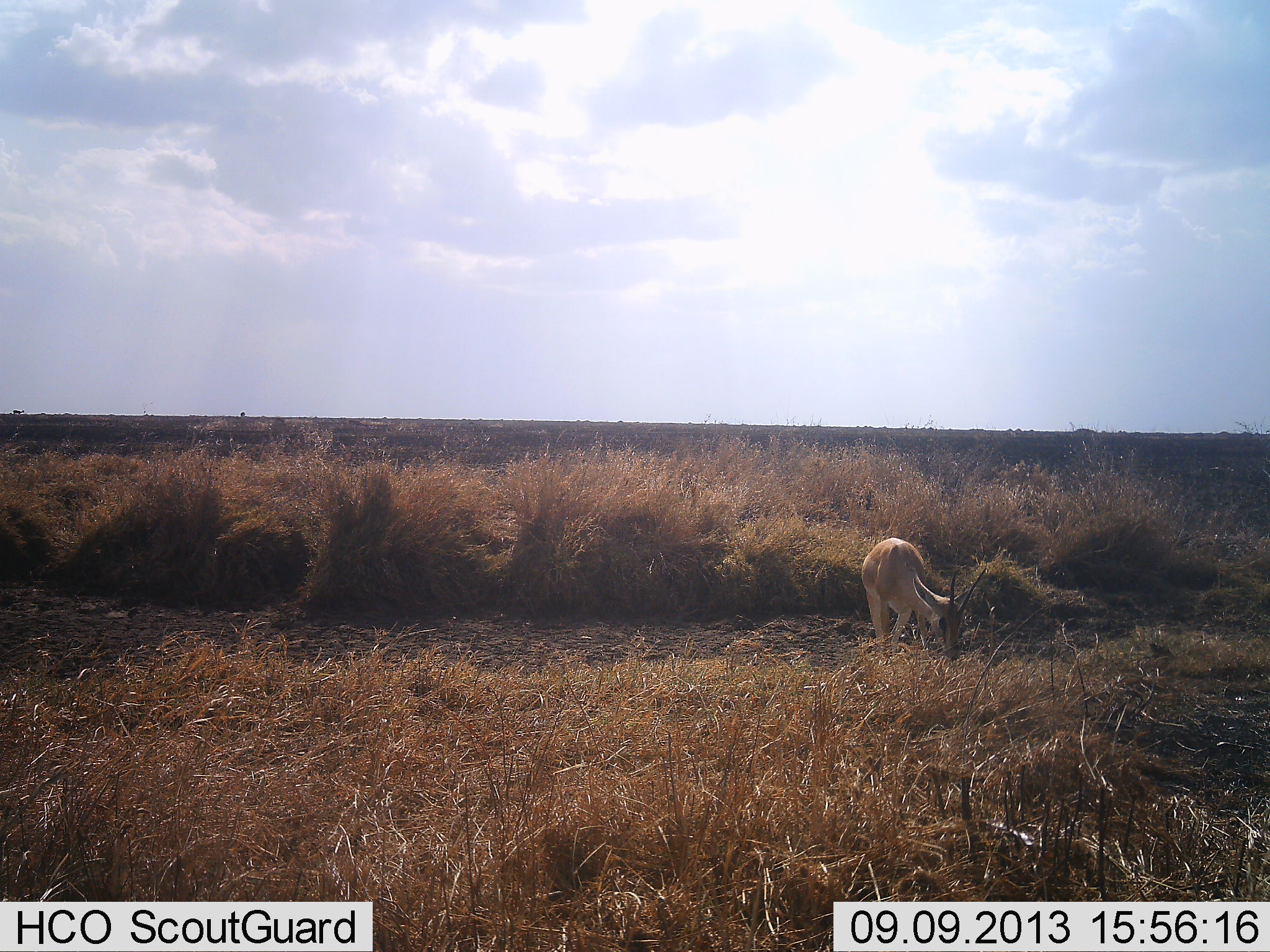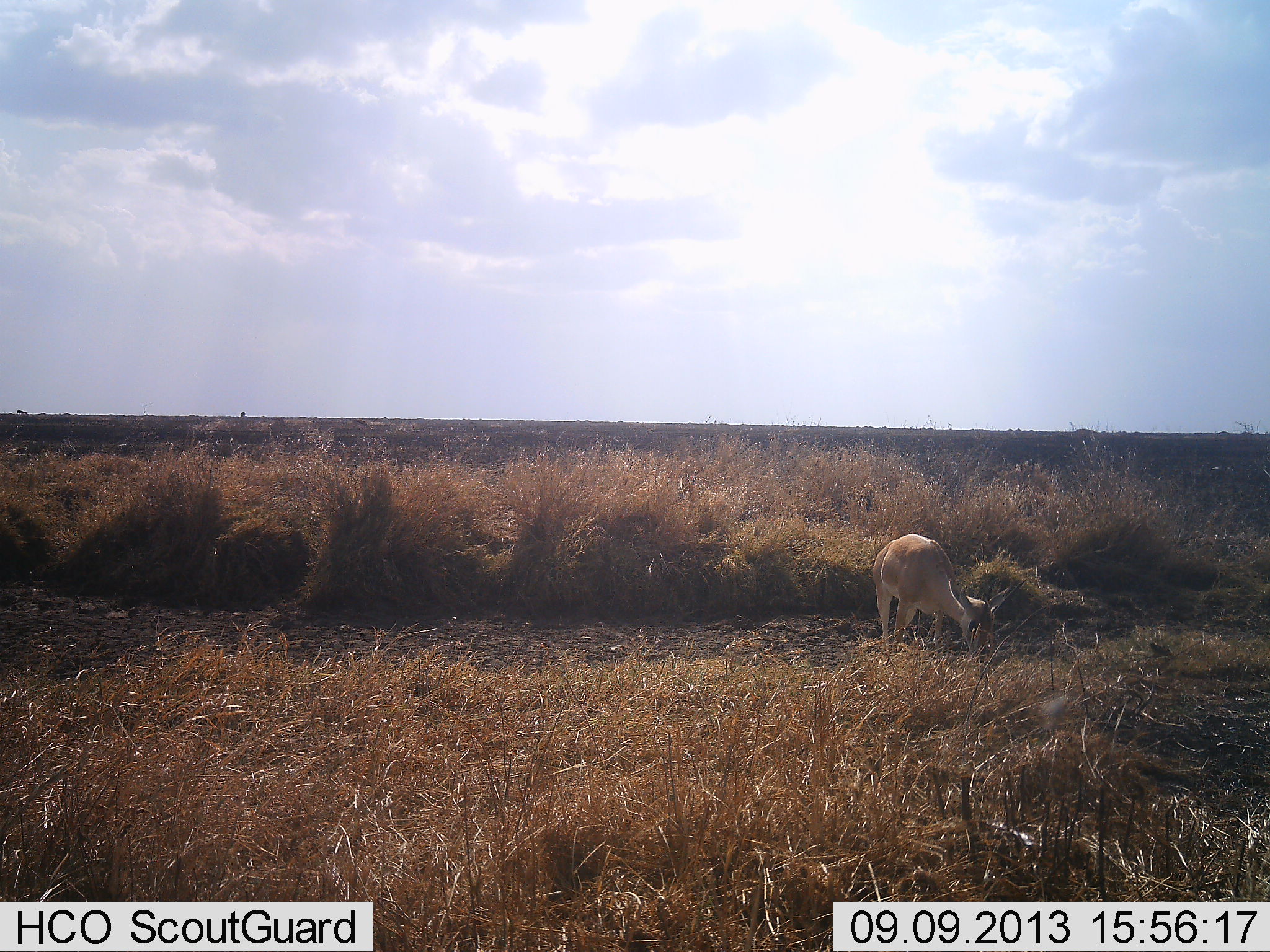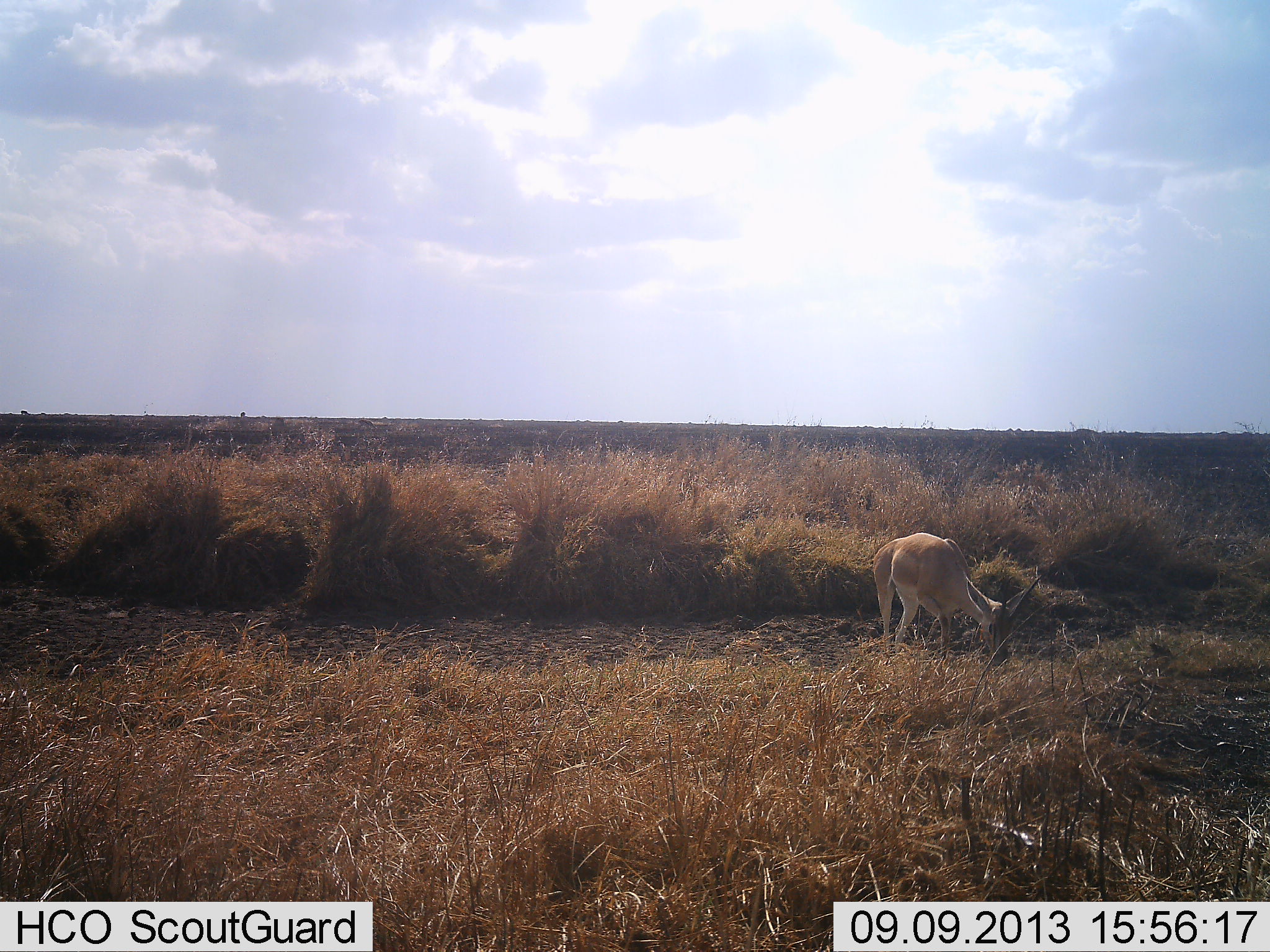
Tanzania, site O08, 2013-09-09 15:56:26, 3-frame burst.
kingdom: Animalia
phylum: Chordata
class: Mammalia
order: Artiodactyla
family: Bovidae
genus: Nanger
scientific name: Nanger granti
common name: grant's gazelle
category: gazellegrants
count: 1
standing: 10%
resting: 0%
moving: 17%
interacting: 0%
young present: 0%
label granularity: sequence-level